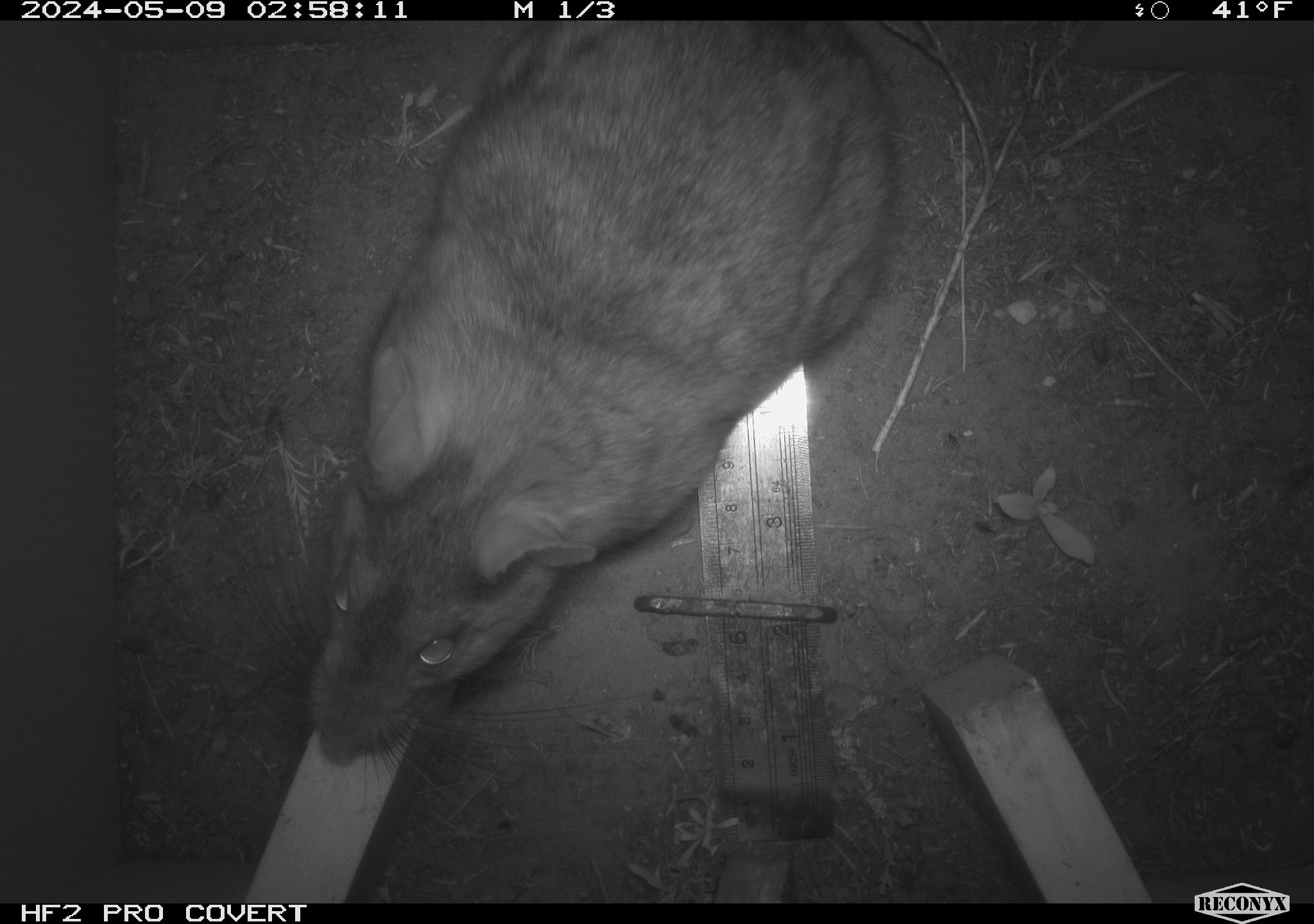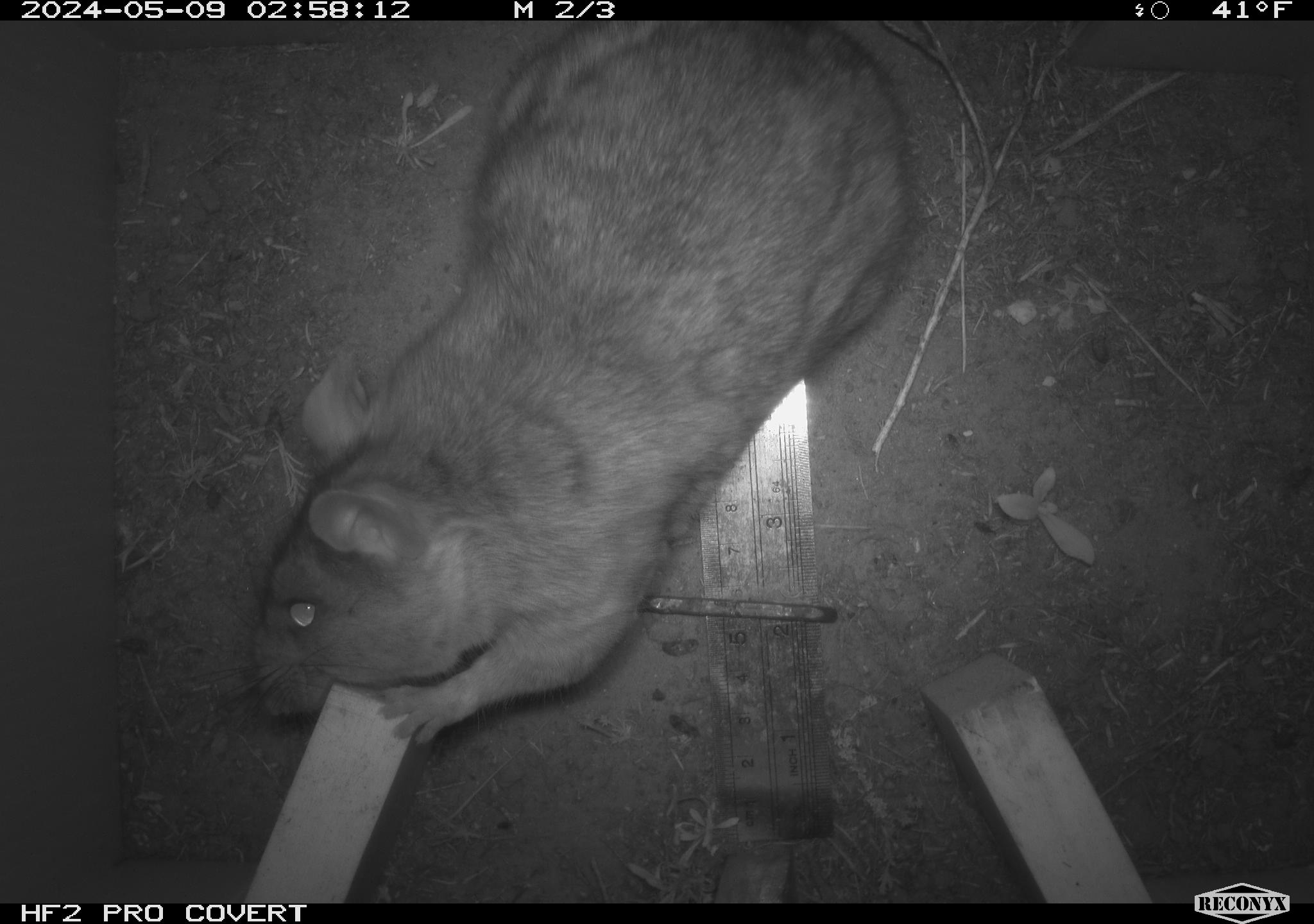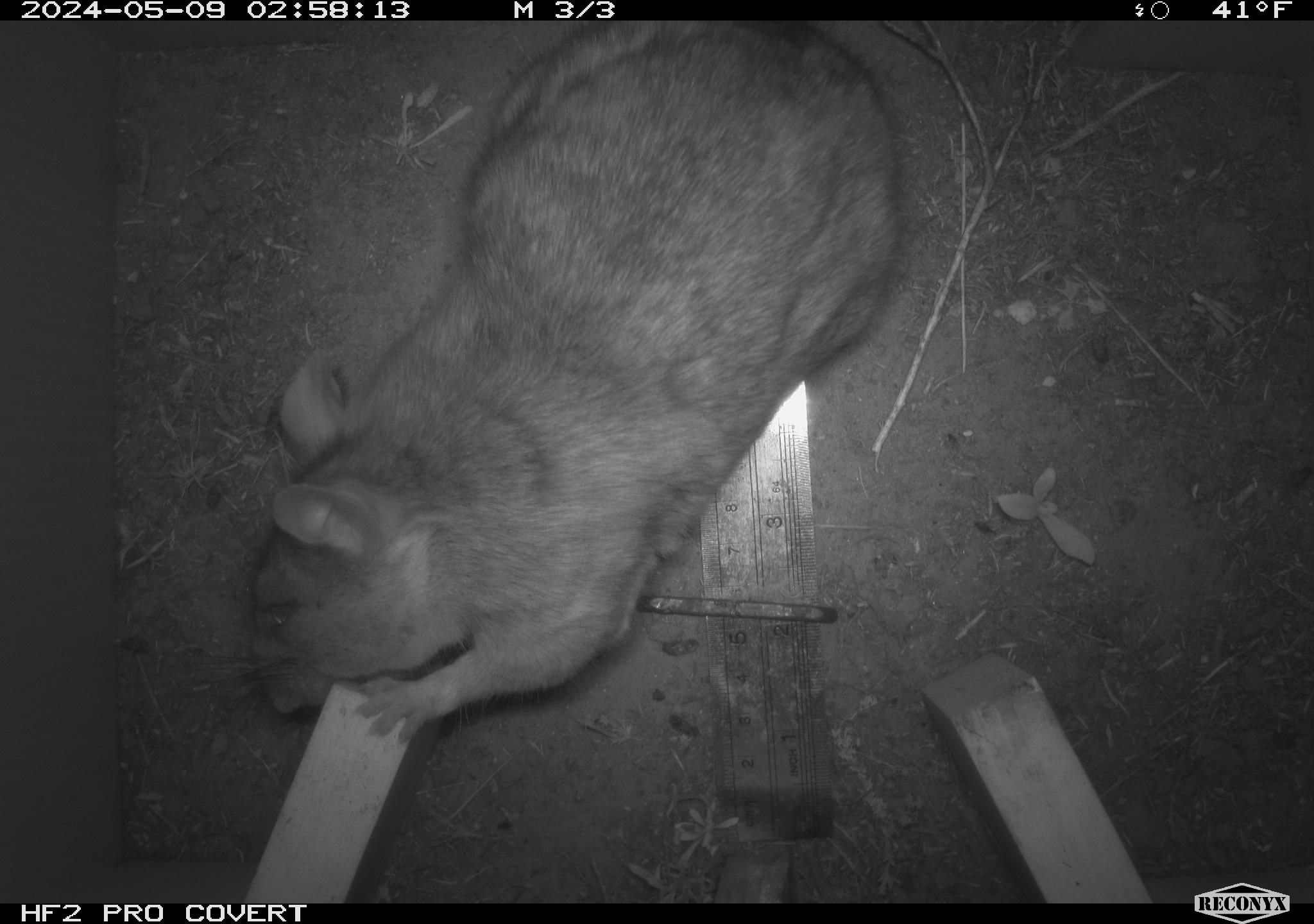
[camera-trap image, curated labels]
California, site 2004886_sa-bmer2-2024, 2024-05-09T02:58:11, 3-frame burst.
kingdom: Animalia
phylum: Chordata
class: Mammalia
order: Rodentia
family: Muridae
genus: Rattus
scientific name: Rattus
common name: rat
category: rattus species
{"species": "rattus species (rat) (Rattus)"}